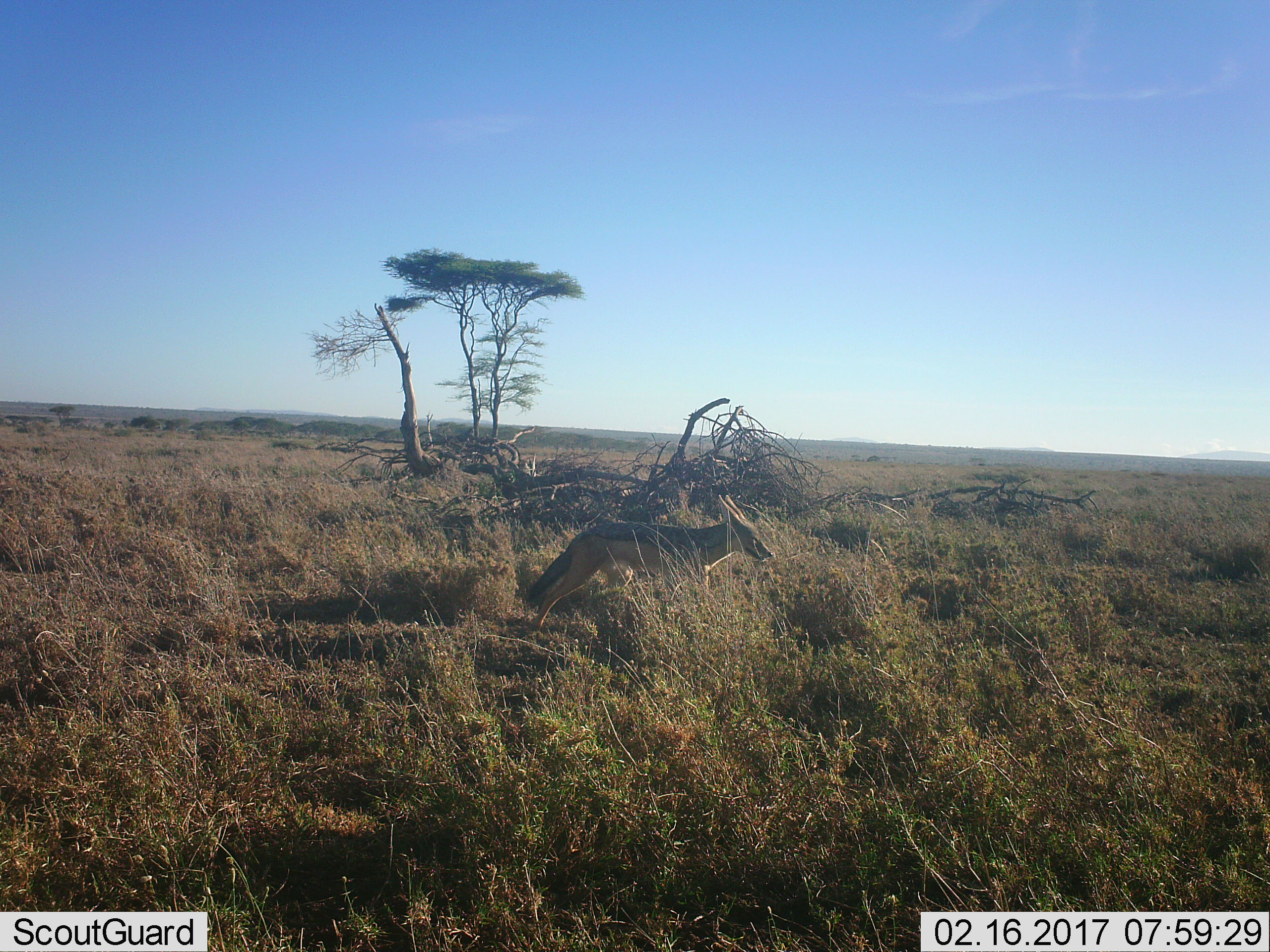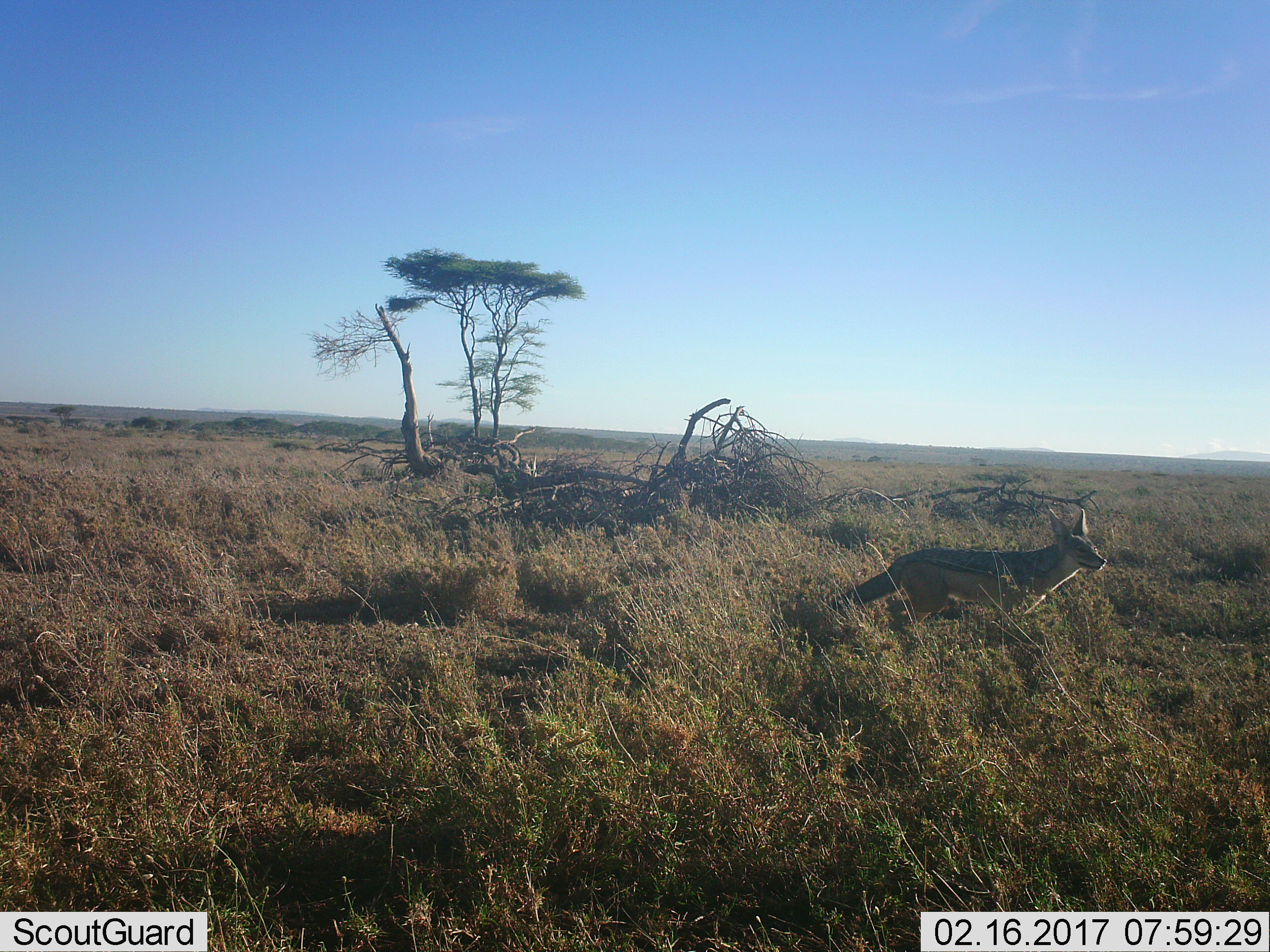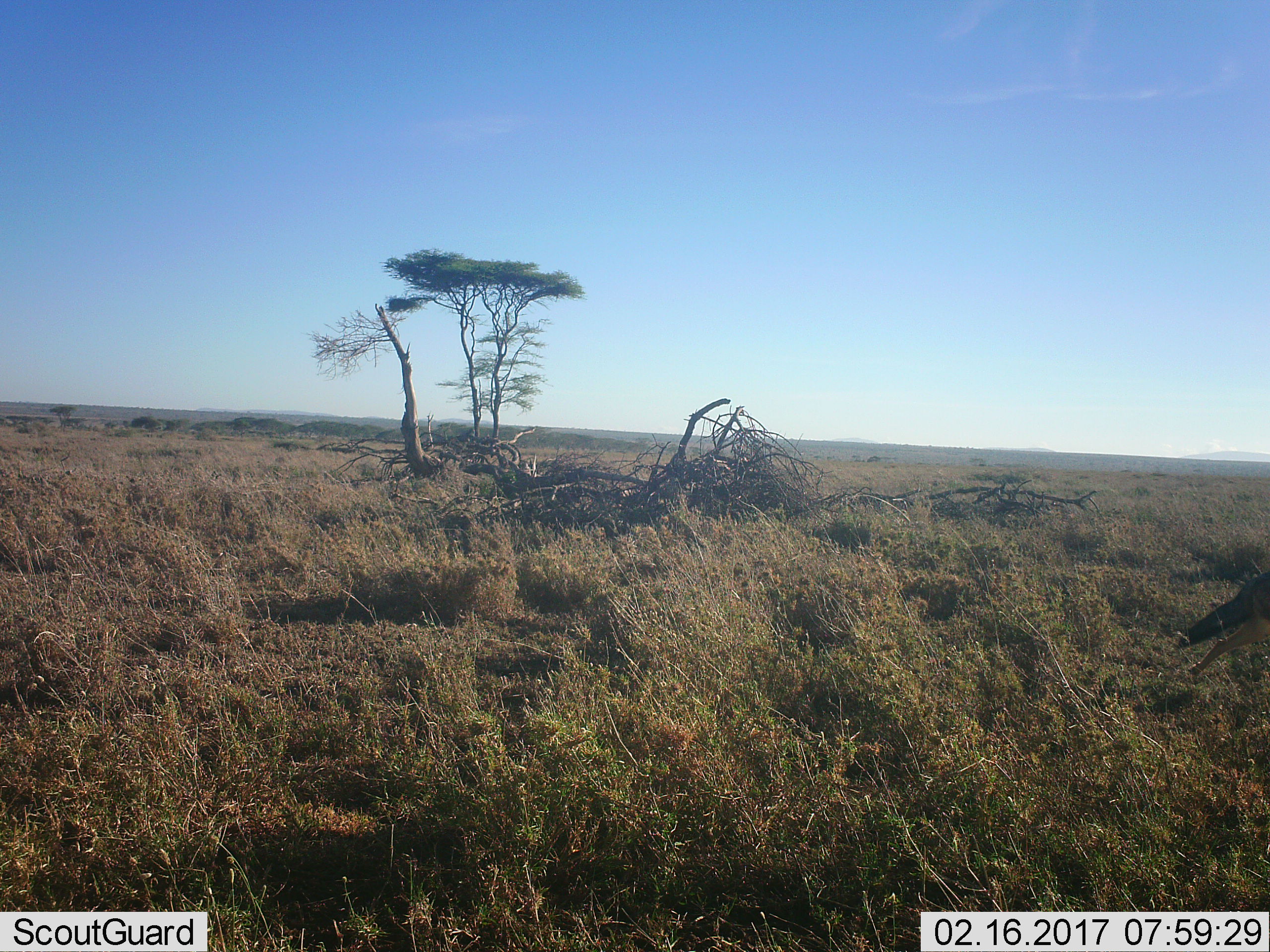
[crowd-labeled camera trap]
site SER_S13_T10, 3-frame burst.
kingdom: Animalia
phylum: Chordata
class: Mammalia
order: Carnivora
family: Canidae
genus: Lupulella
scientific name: Lupulella mesomelas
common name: black-backed jackal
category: jackalblackbacked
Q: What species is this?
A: Jackalblackbacked (black-backed jackal) (Lupulella mesomelas).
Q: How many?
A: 1.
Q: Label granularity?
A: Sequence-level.